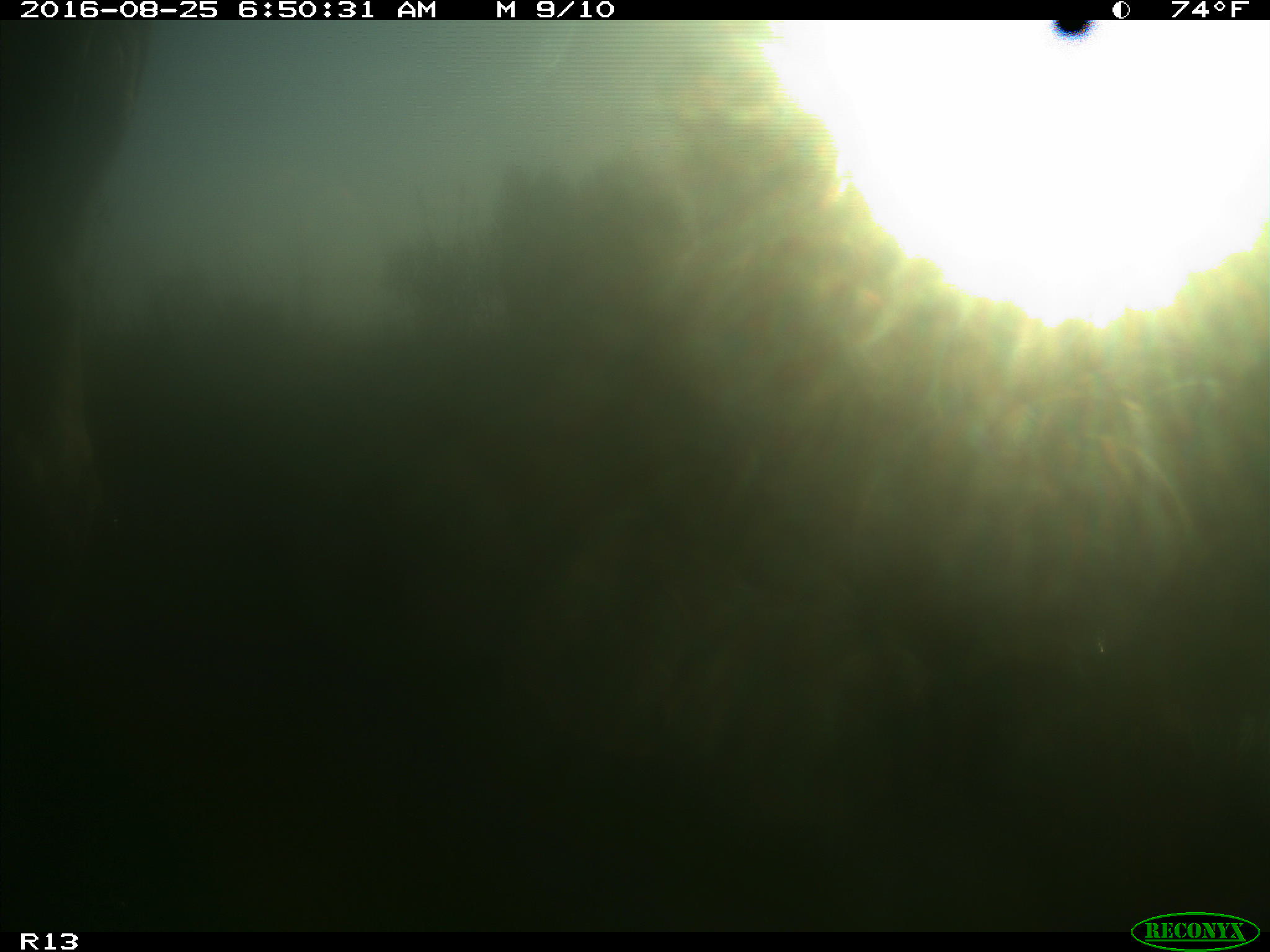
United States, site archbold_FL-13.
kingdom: Animalia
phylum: Chordata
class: Mammalia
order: Artiodactyla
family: Bovidae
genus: Bos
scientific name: Bos taurus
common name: domestic cow